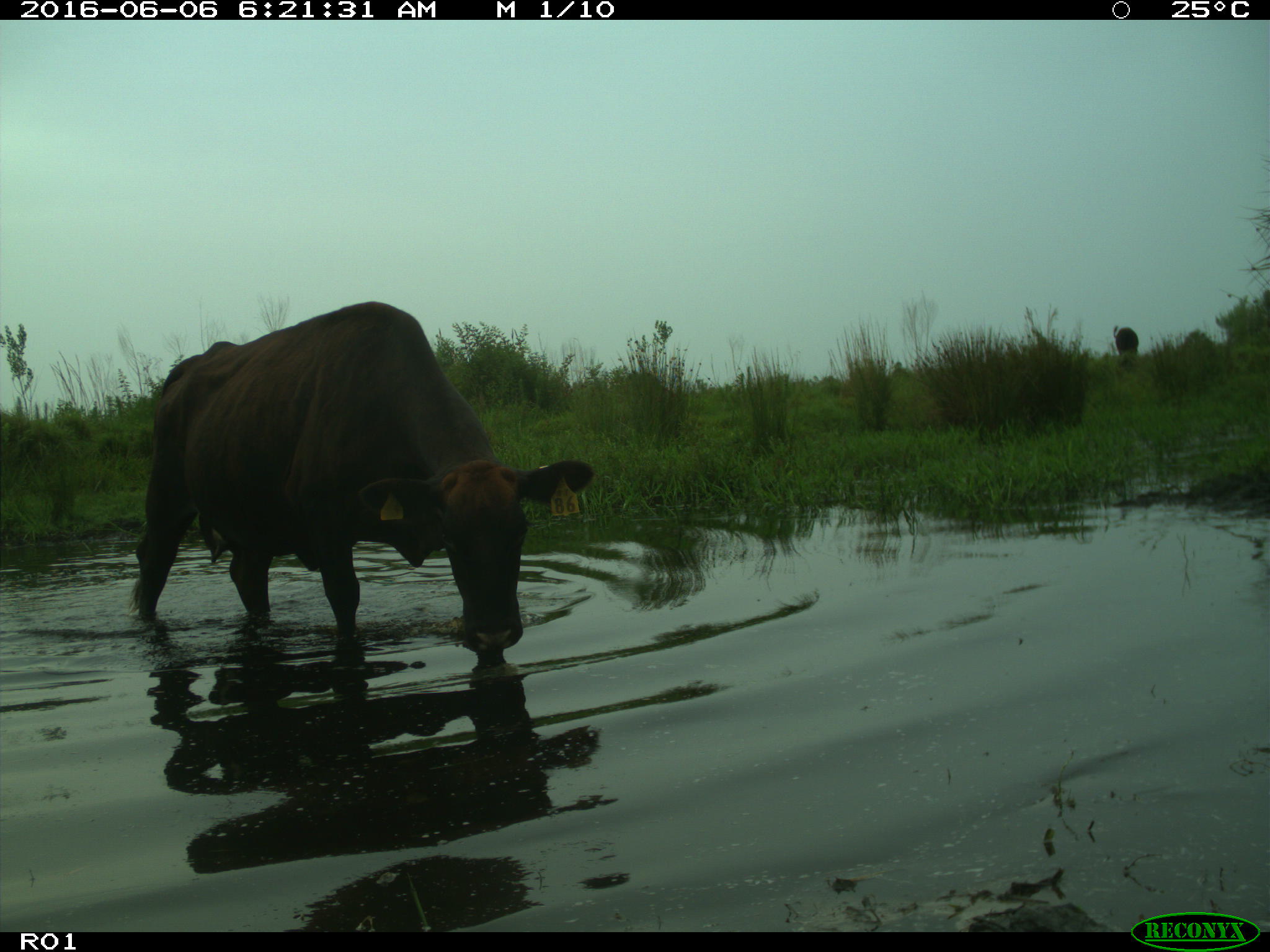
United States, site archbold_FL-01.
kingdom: Animalia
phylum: Chordata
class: Mammalia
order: Artiodactyla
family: Bovidae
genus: Bos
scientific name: Bos taurus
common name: domestic cow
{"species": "Bos taurus (domestic cow)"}